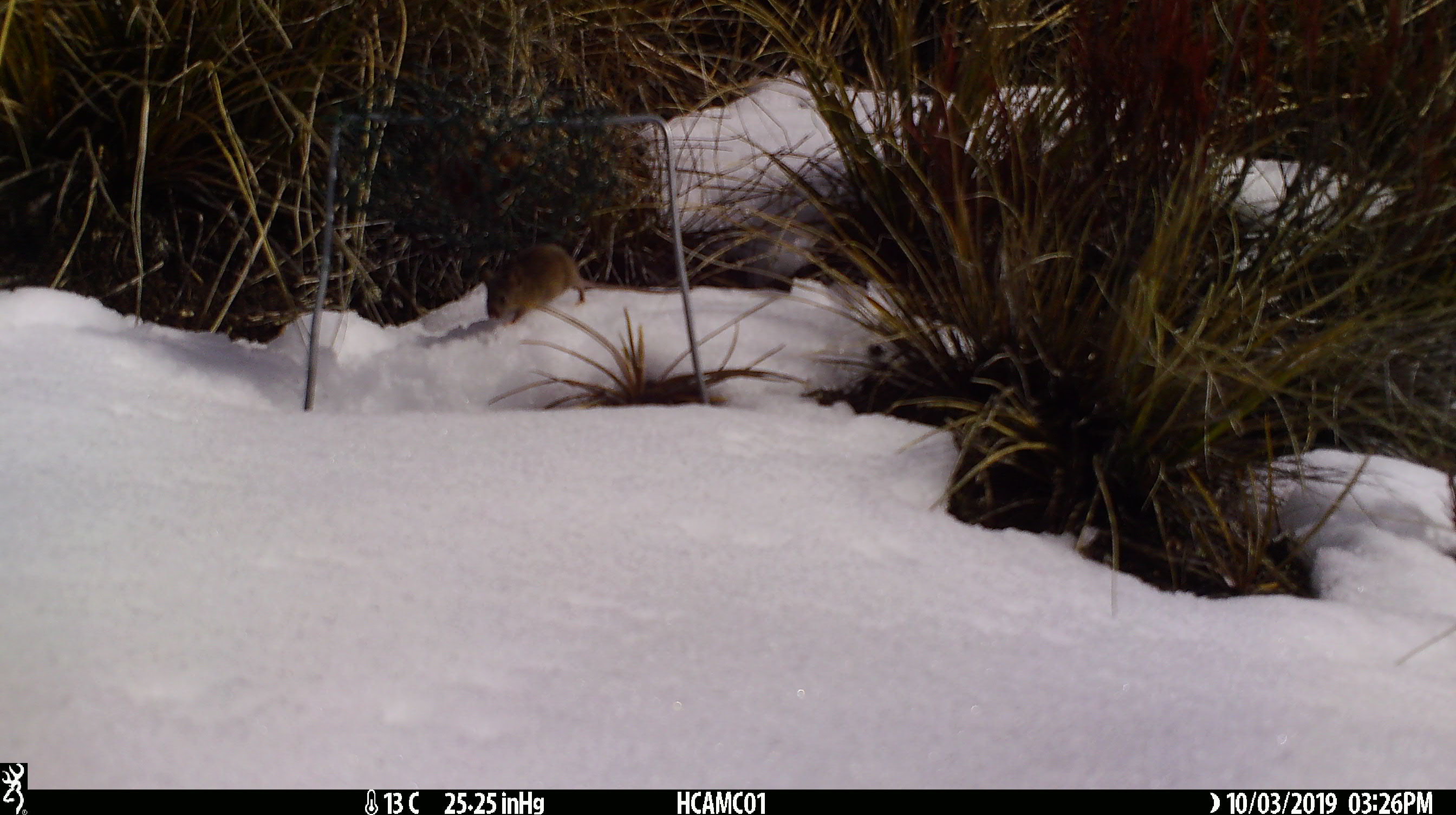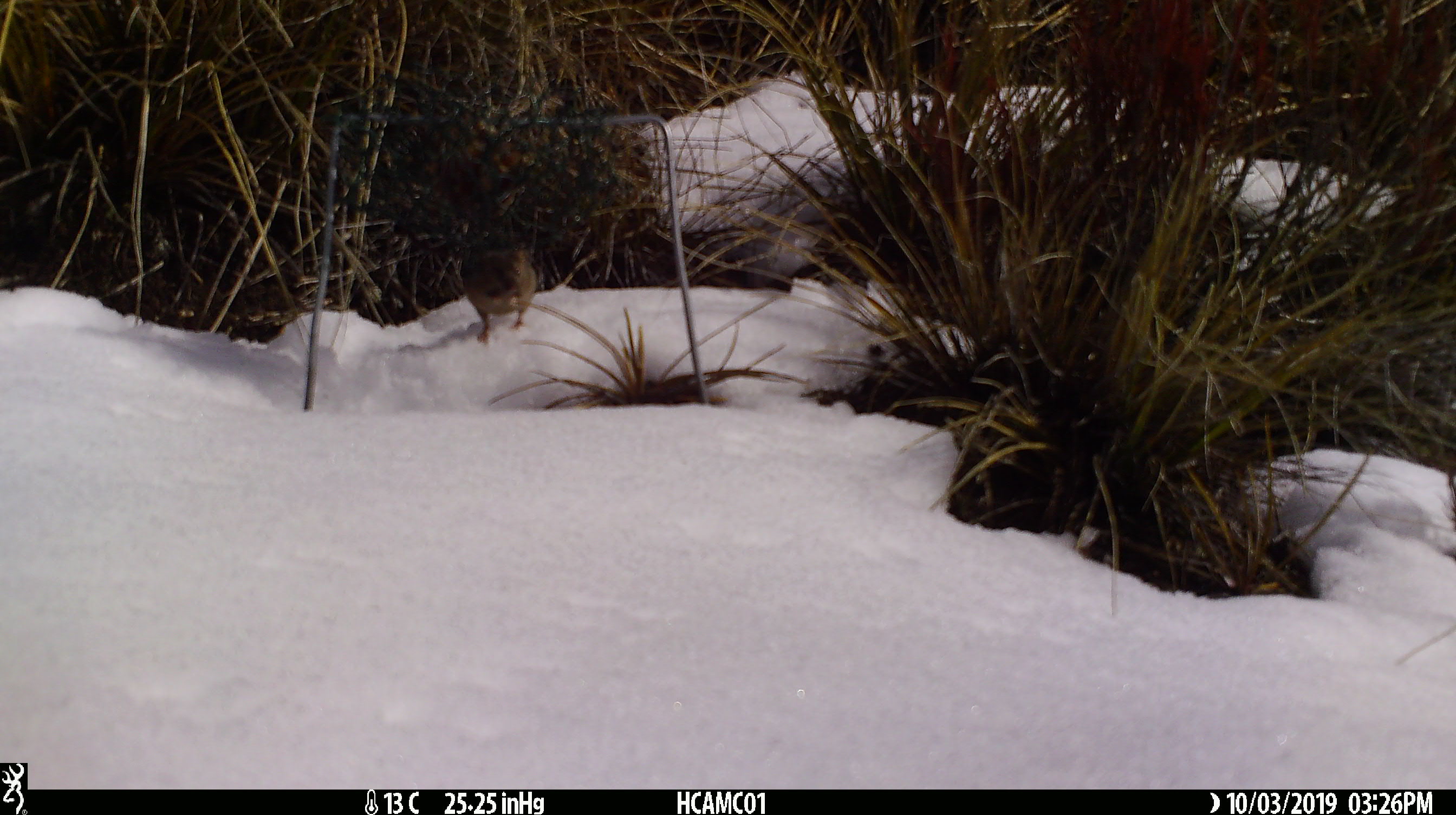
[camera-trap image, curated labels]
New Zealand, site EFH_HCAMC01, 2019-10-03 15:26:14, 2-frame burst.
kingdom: Animalia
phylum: Chordata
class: Mammalia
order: Rodentia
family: Muridae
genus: Mus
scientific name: Mus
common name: mouse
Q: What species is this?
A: Mouse (Mus).